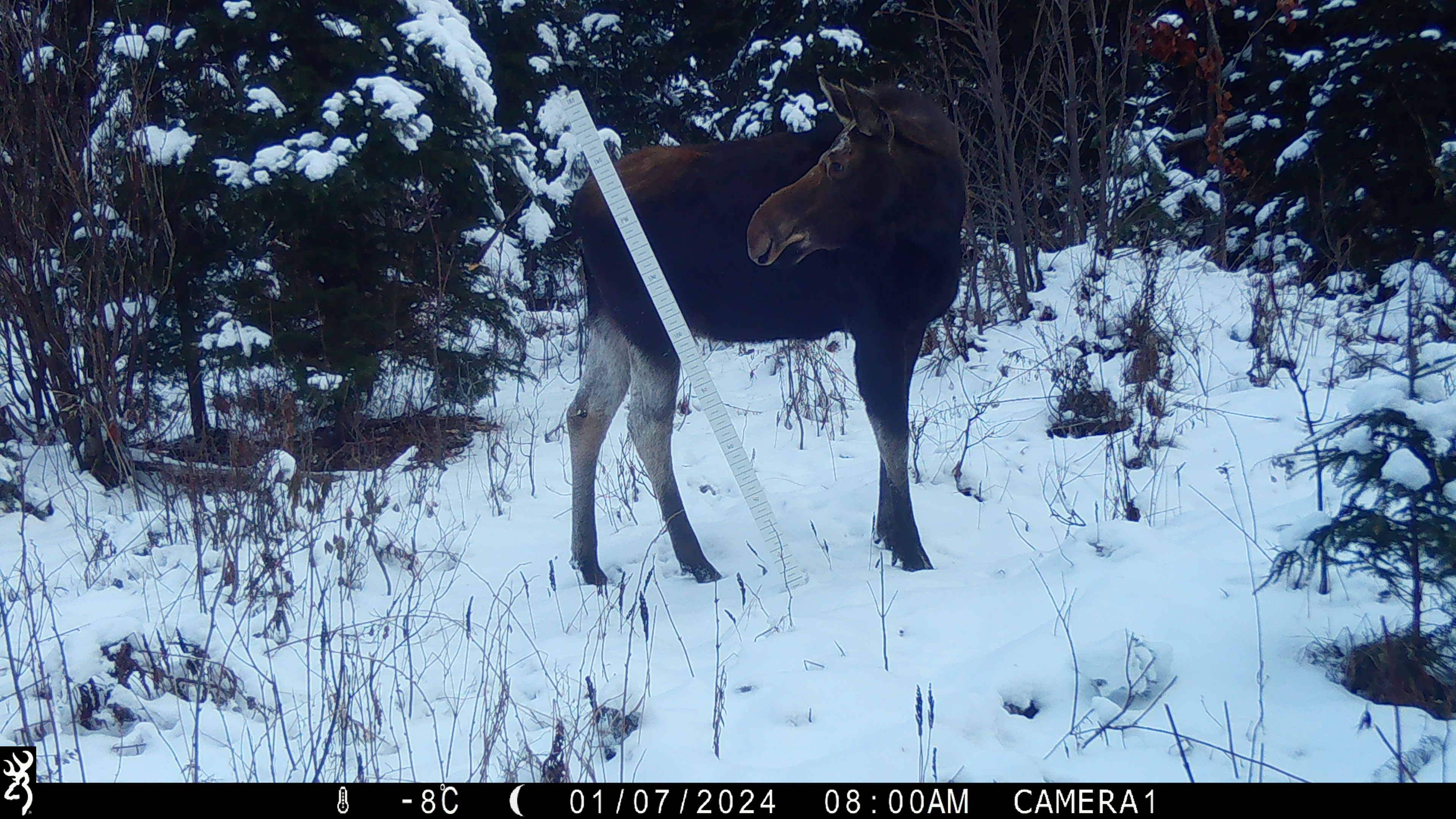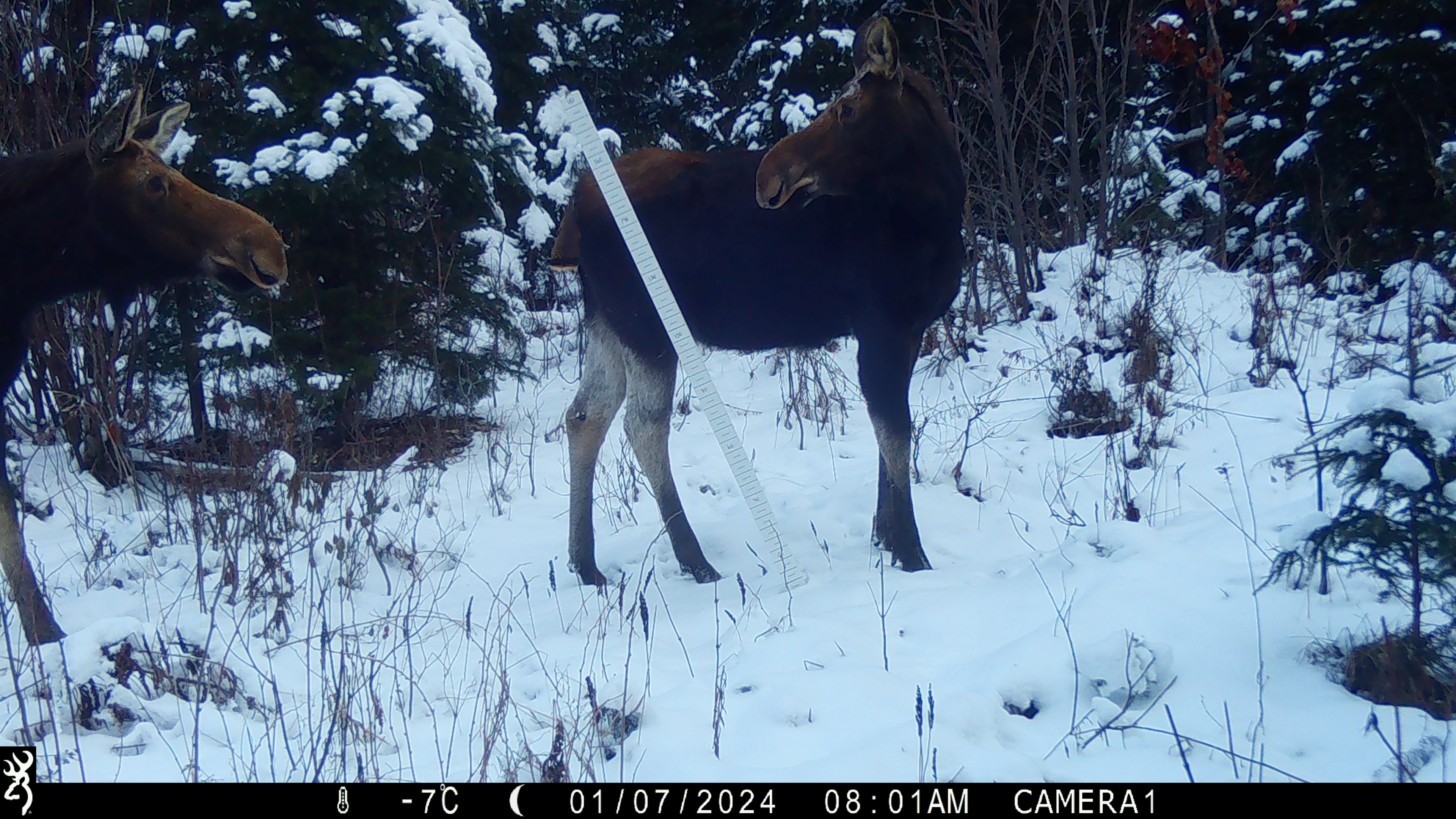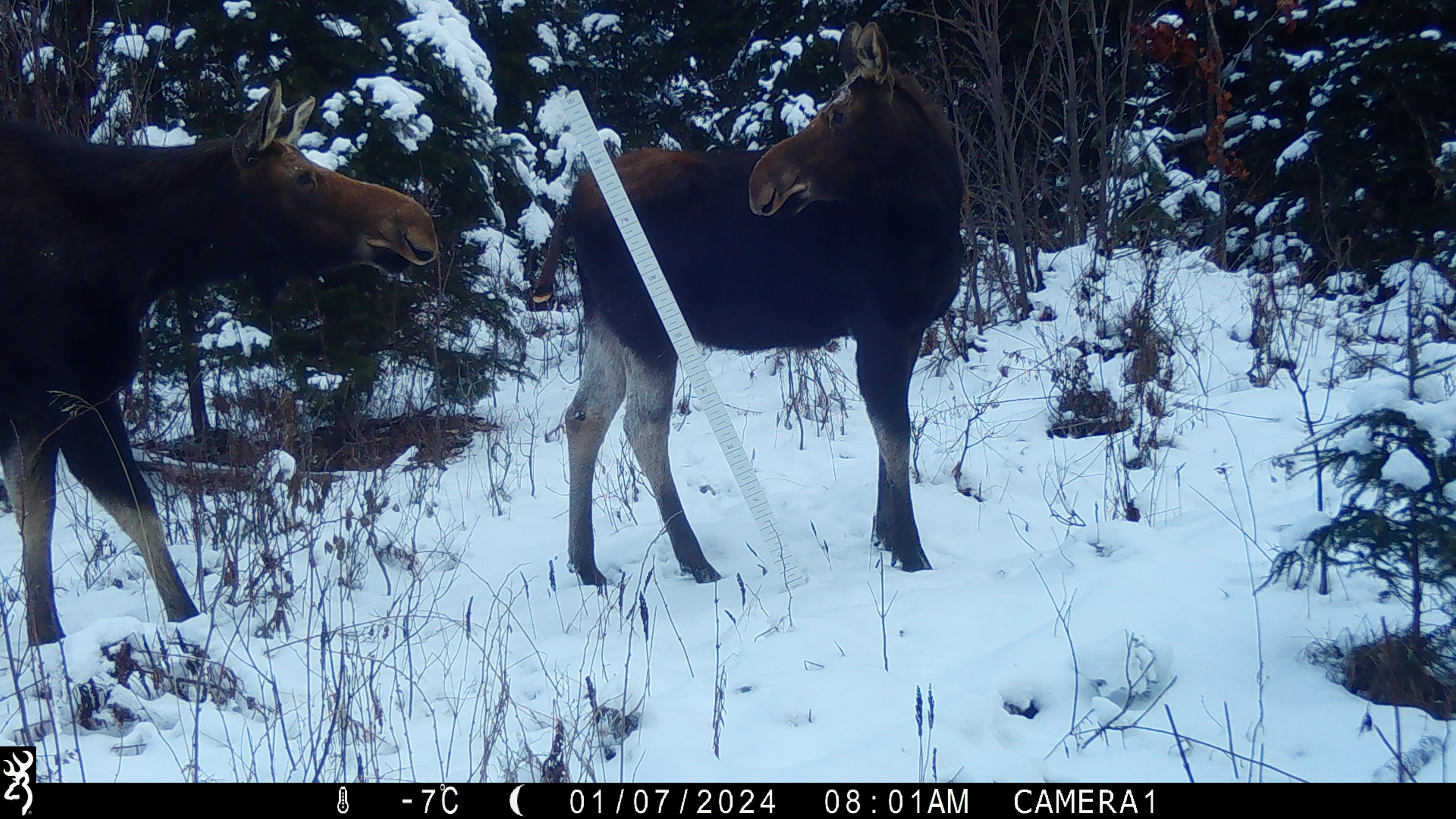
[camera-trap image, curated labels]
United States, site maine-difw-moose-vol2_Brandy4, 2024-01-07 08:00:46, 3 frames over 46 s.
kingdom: Animalia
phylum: Chordata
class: Mammalia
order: Artiodactyla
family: Cervidae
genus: Alces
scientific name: Alces alces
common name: moose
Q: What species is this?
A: Moose (Alces alces).